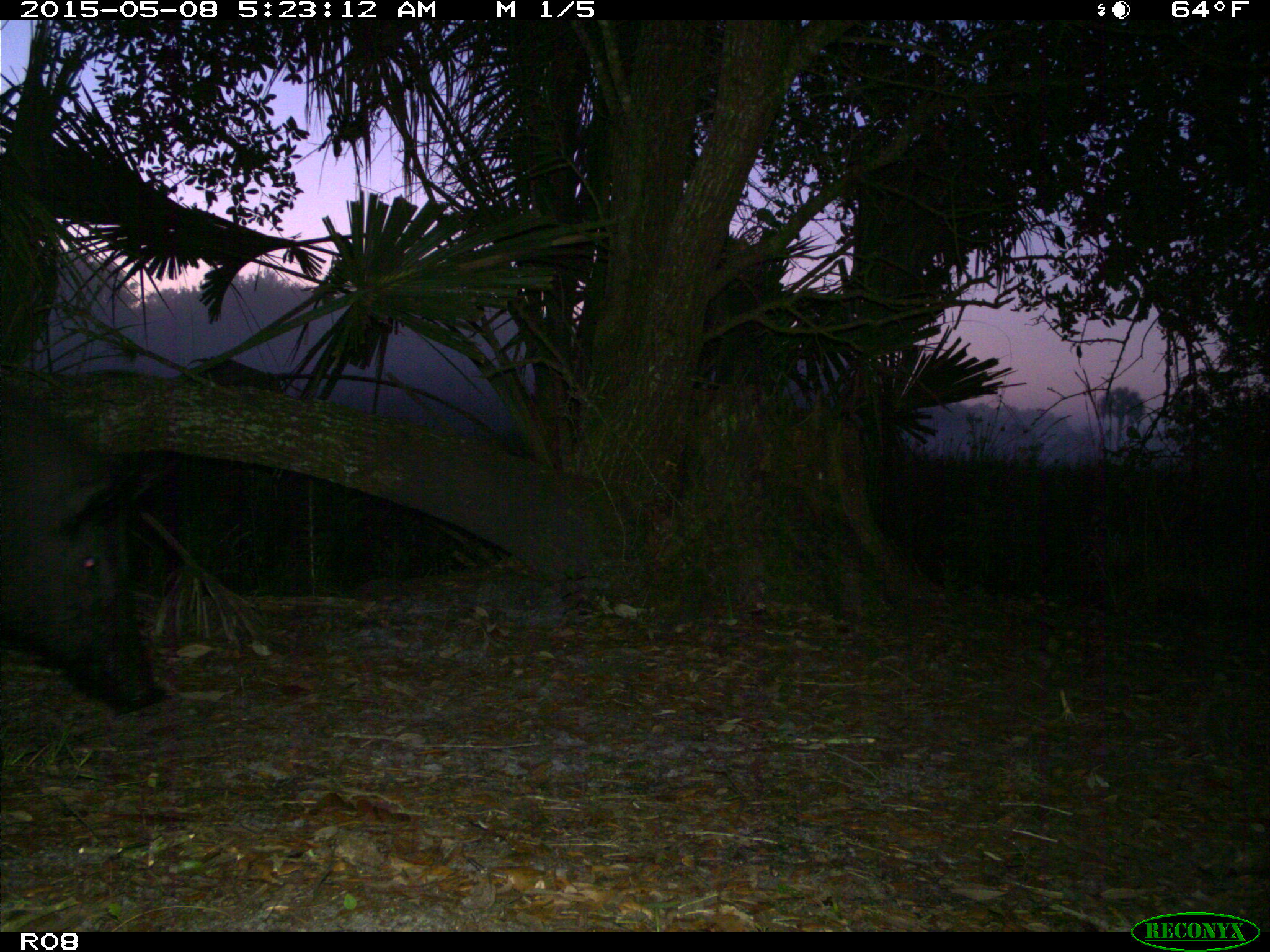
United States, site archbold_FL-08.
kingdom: Animalia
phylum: Chordata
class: Mammalia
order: Artiodactyla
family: Suidae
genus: Sus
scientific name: Sus scrofa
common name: wild boar